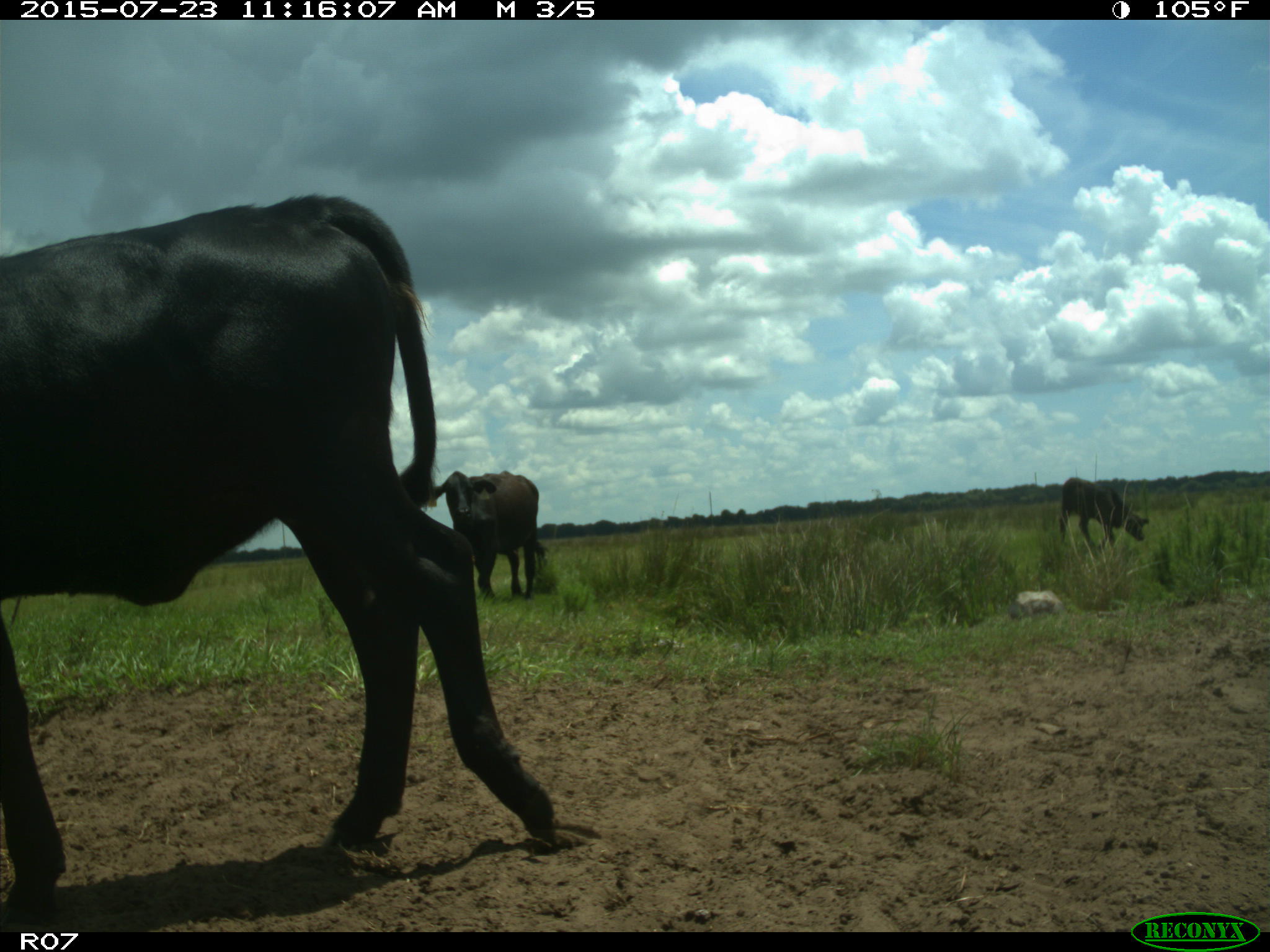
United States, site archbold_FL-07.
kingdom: Animalia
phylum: Chordata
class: Mammalia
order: Artiodactyla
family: Bovidae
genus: Bos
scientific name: Bos taurus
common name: domestic cow